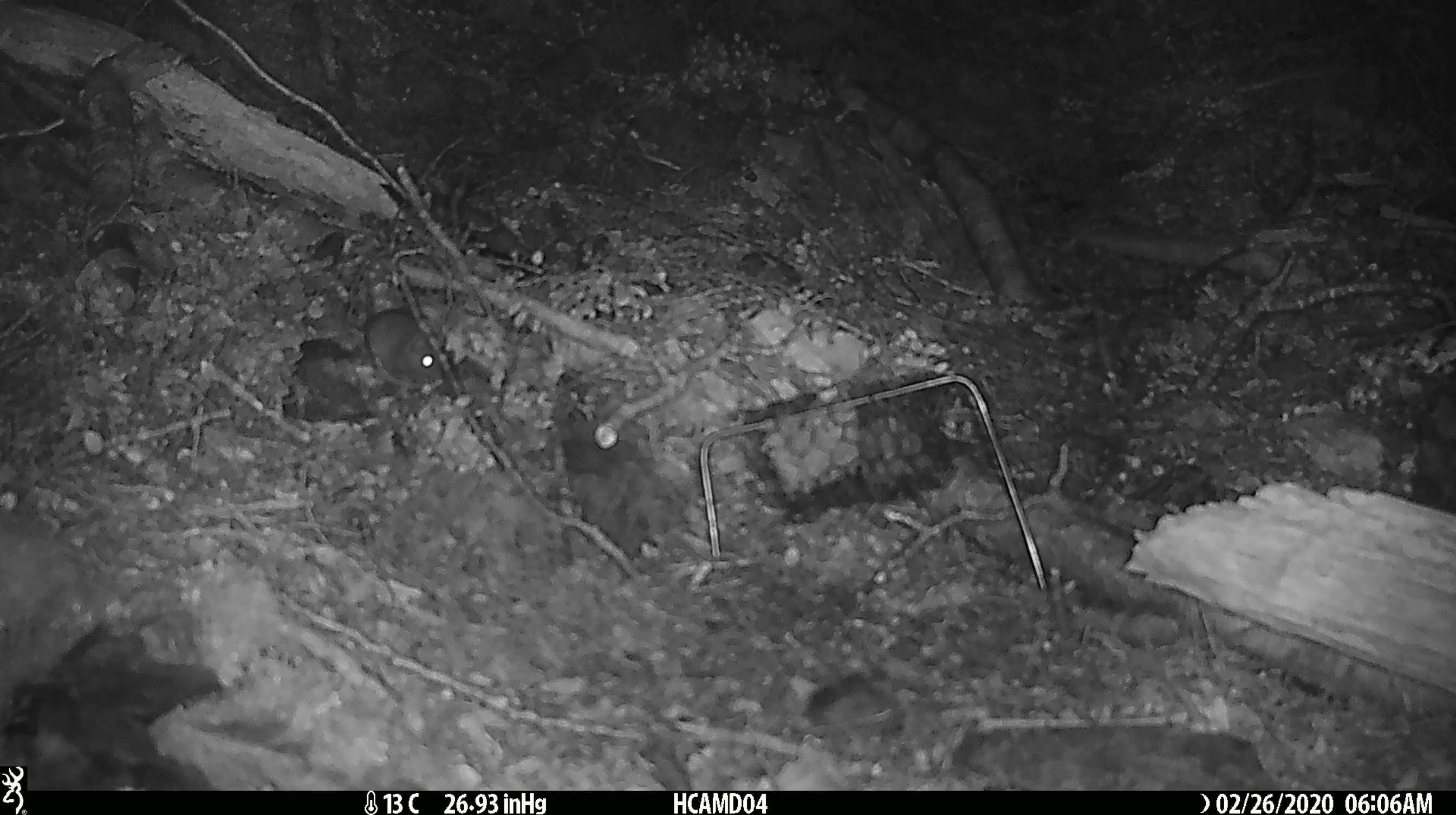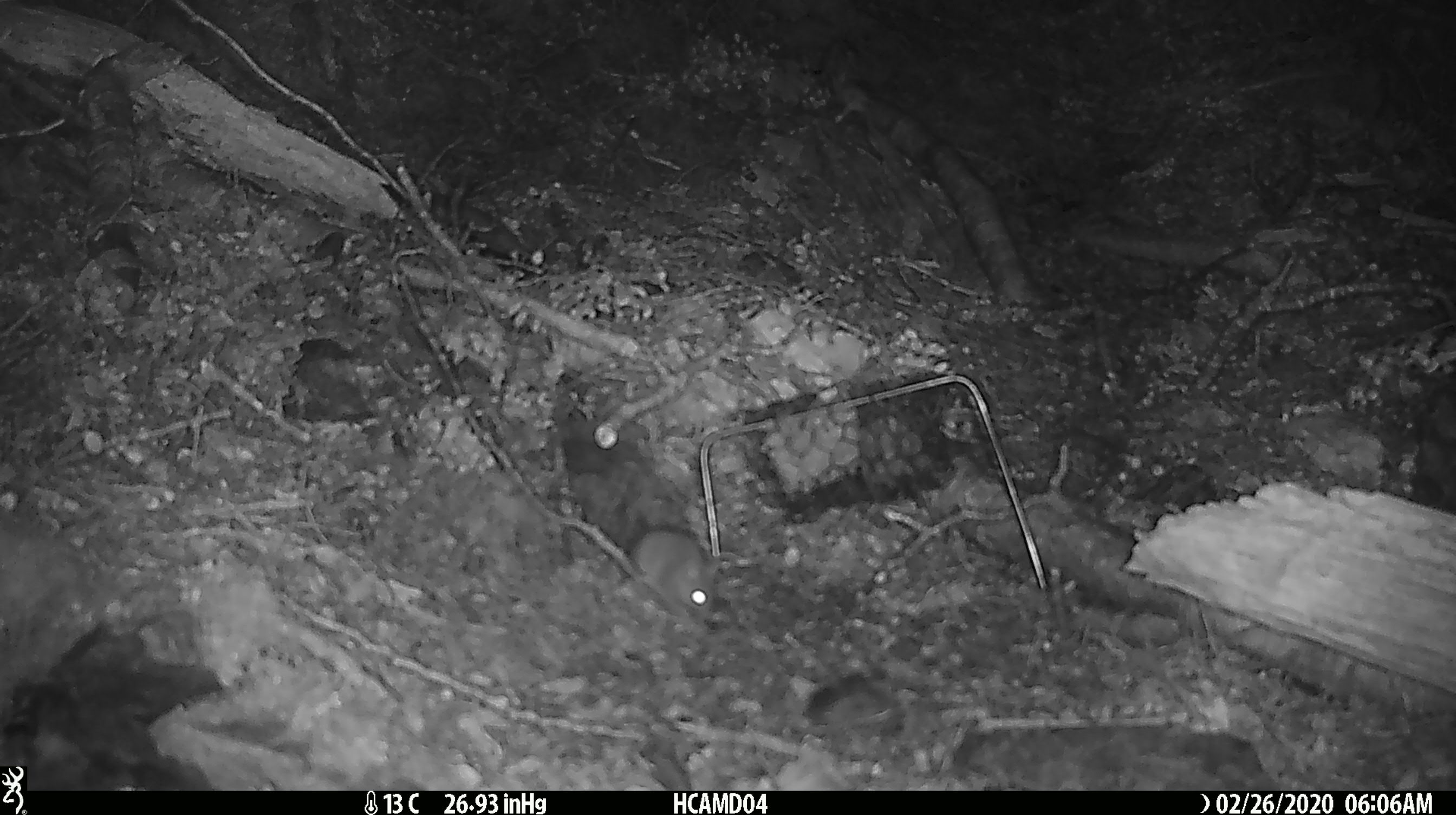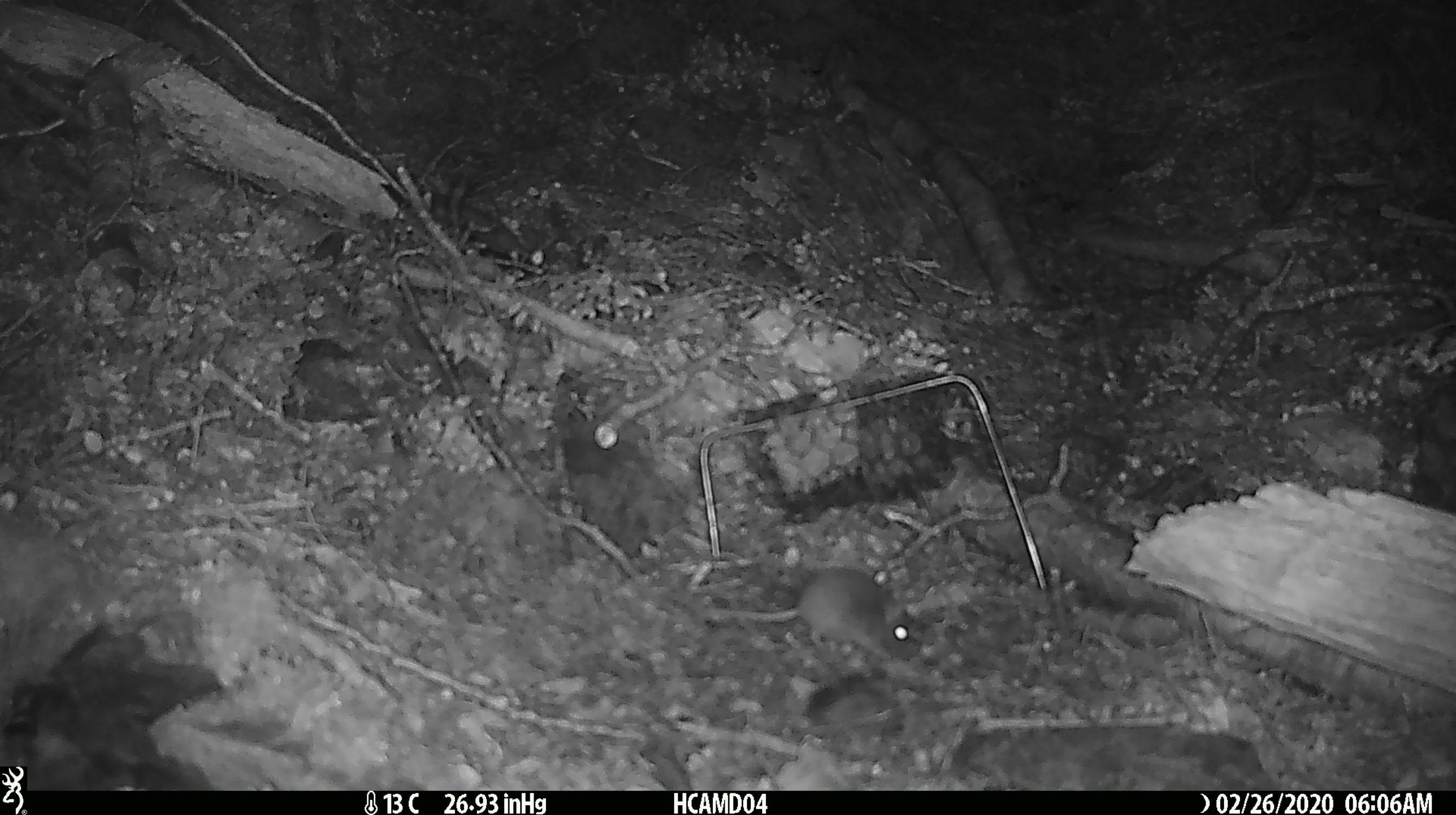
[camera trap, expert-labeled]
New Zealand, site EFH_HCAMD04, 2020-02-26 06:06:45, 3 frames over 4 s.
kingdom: Animalia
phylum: Chordata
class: Mammalia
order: Rodentia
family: Muridae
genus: Mus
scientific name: Mus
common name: mouse